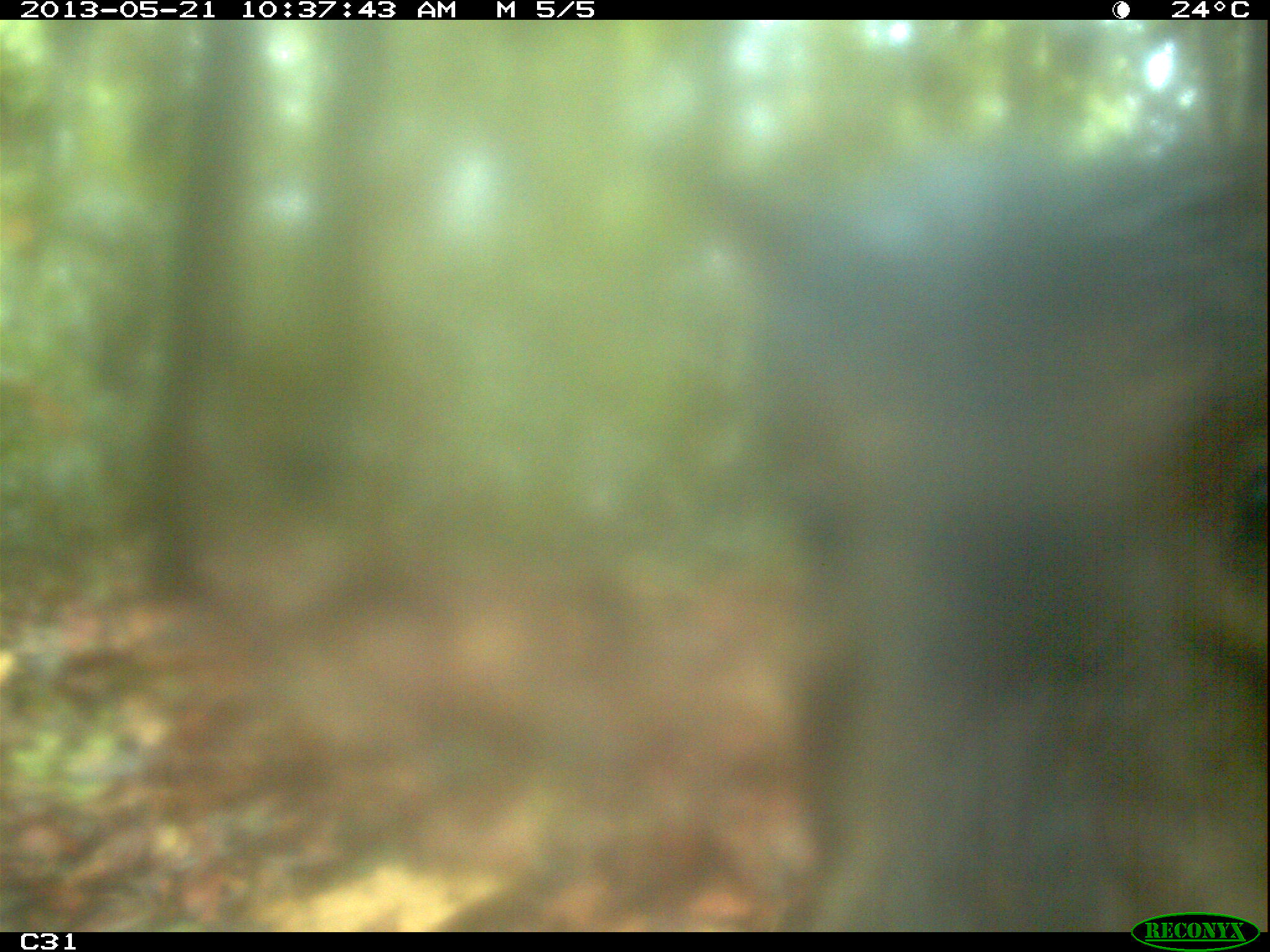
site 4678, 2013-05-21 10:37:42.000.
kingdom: Animalia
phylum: Chordata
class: Mammalia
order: Artiodactyla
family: Tayassuidae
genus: Tayassu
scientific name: Tayassu pecari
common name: white-lipped peccary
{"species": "Tayassu pecari (white-lipped peccary)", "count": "1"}